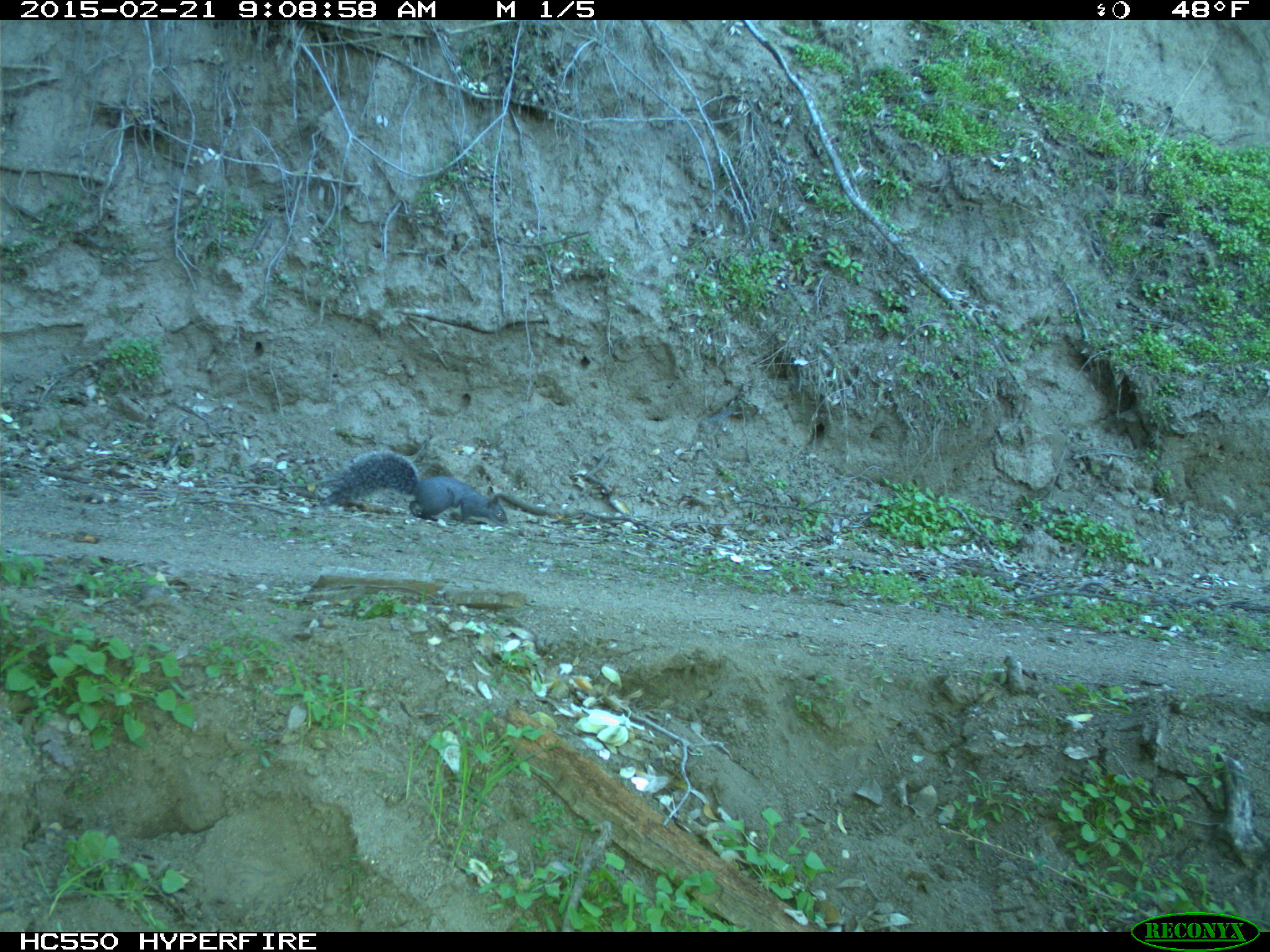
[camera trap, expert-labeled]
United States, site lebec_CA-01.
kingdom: Animalia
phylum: Chordata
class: Mammalia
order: Rodentia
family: Sciuridae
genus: Sciurus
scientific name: Sciurus carolinensis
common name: eastern gray squirrel